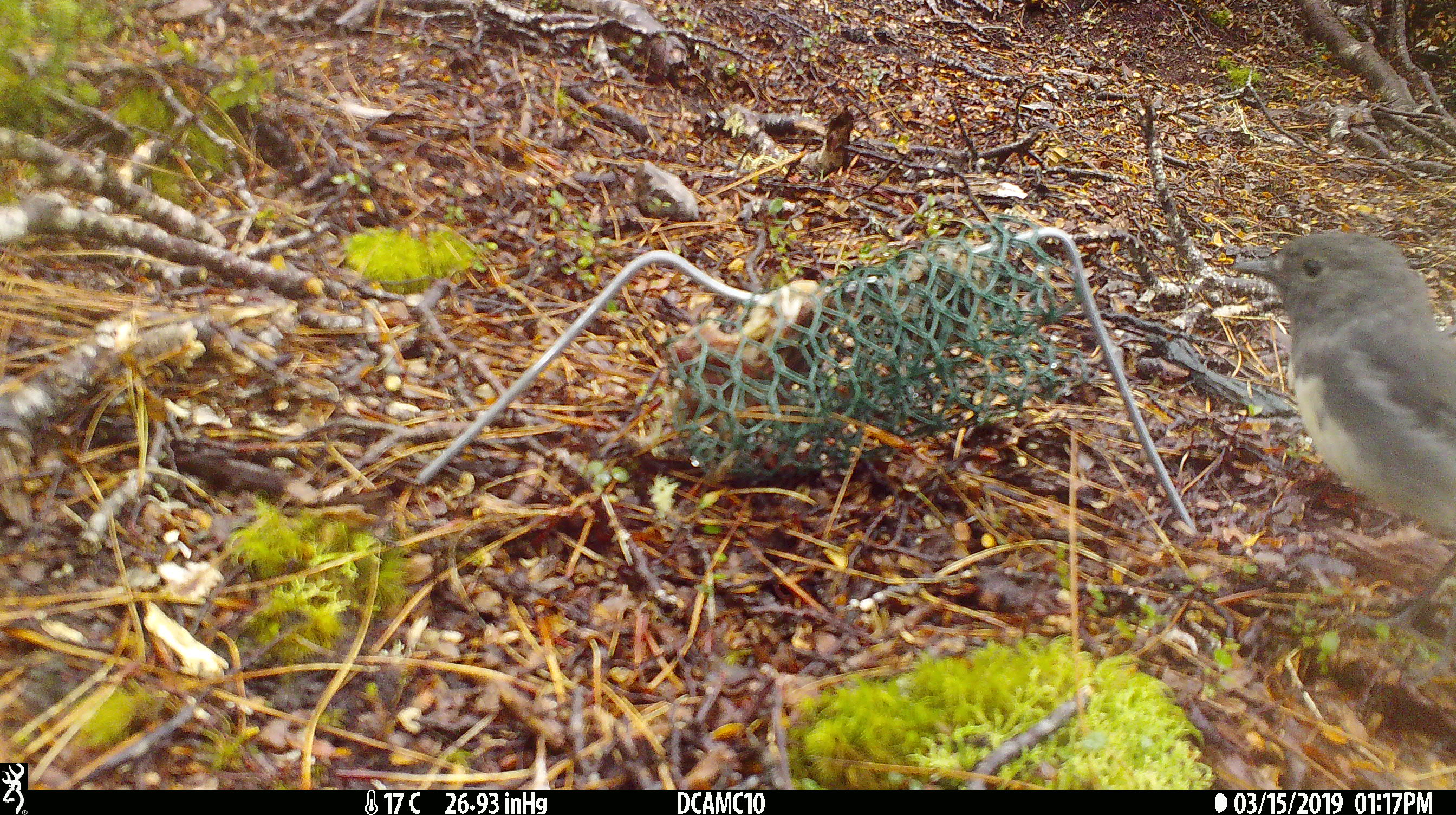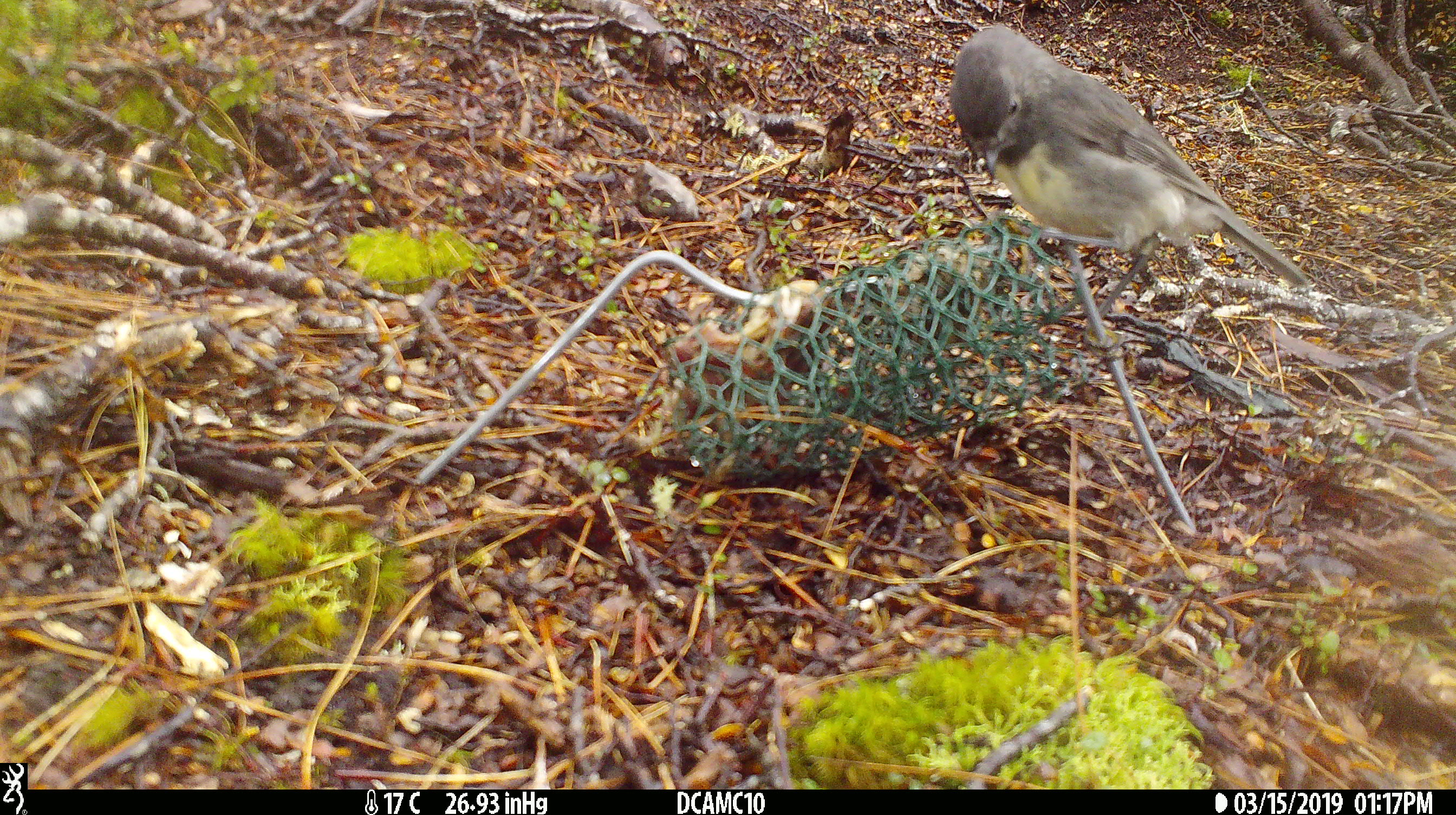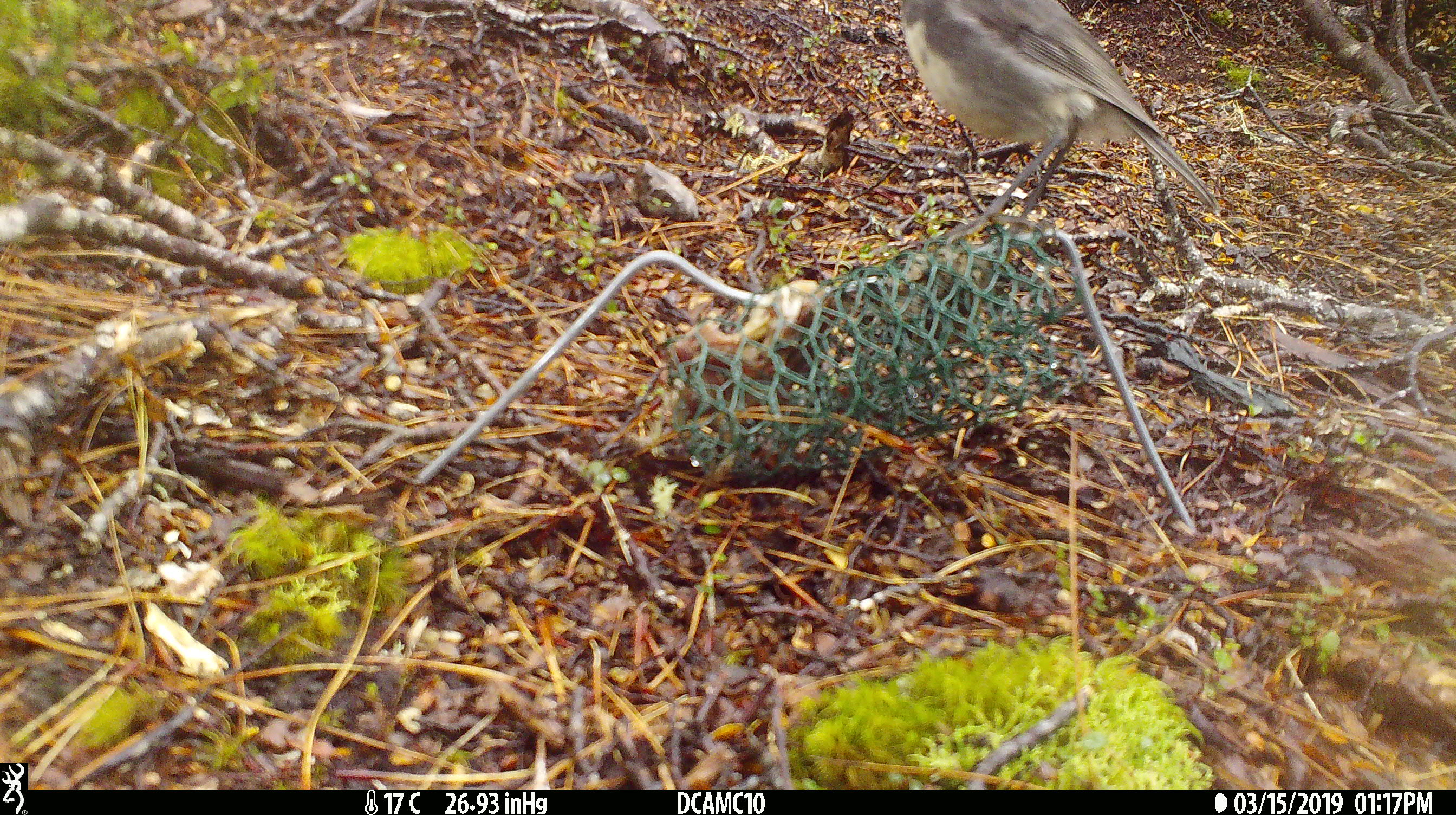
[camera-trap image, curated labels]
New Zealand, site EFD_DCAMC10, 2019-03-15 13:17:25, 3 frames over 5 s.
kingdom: Animalia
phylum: Chordata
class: Aves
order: Passeriformes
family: Petroicidae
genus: Petroica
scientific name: Petroica australis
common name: new zealand robin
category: robin